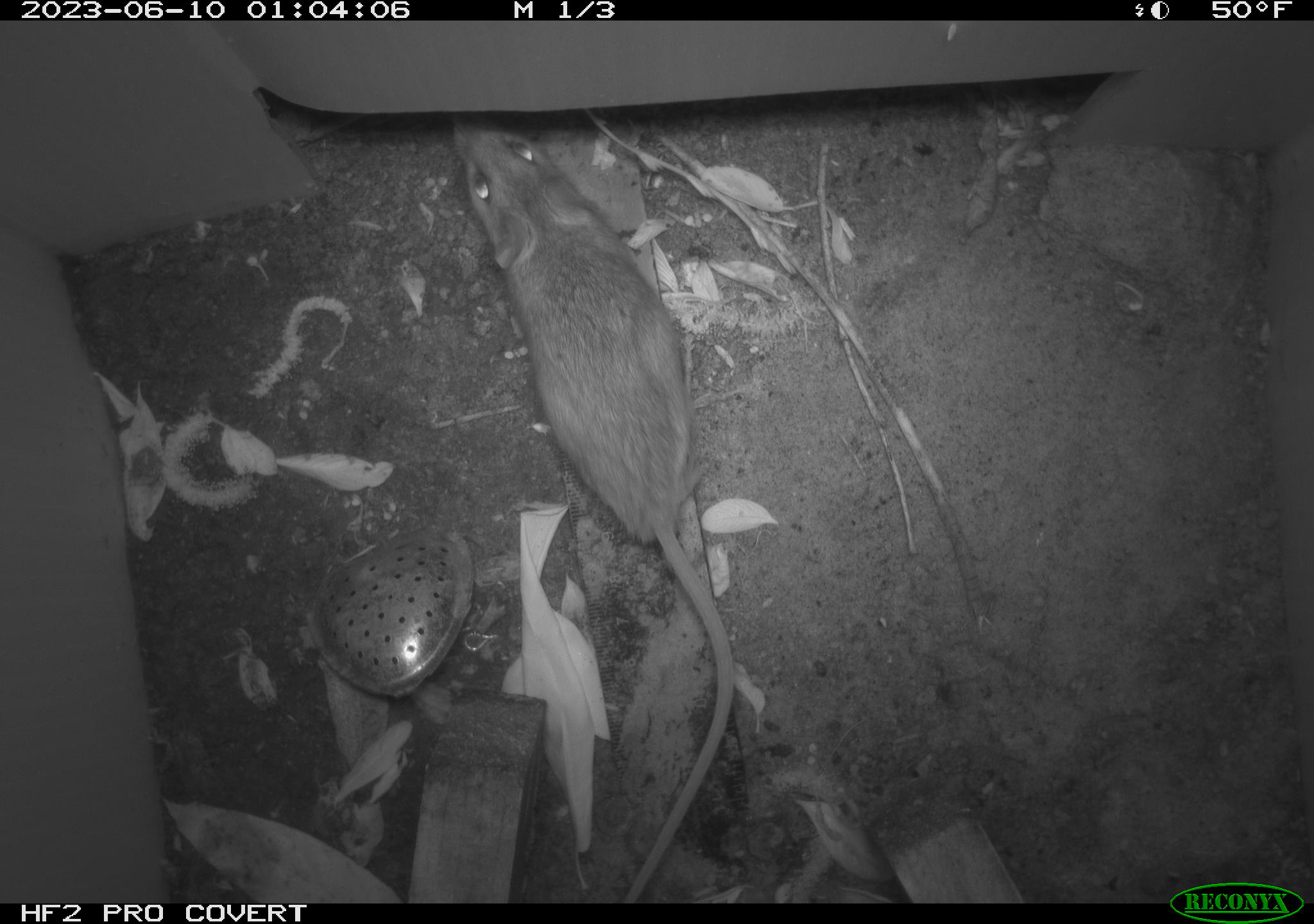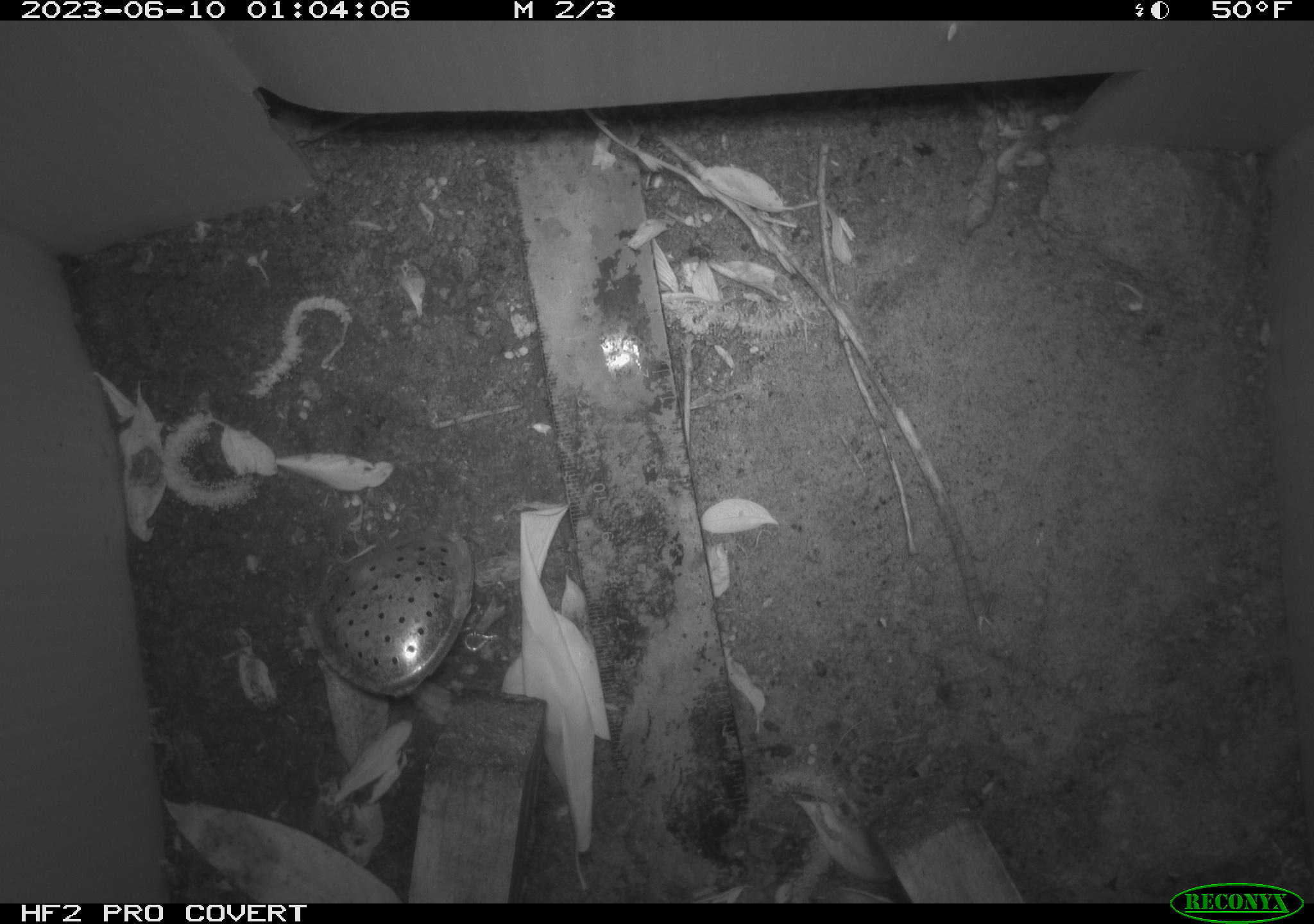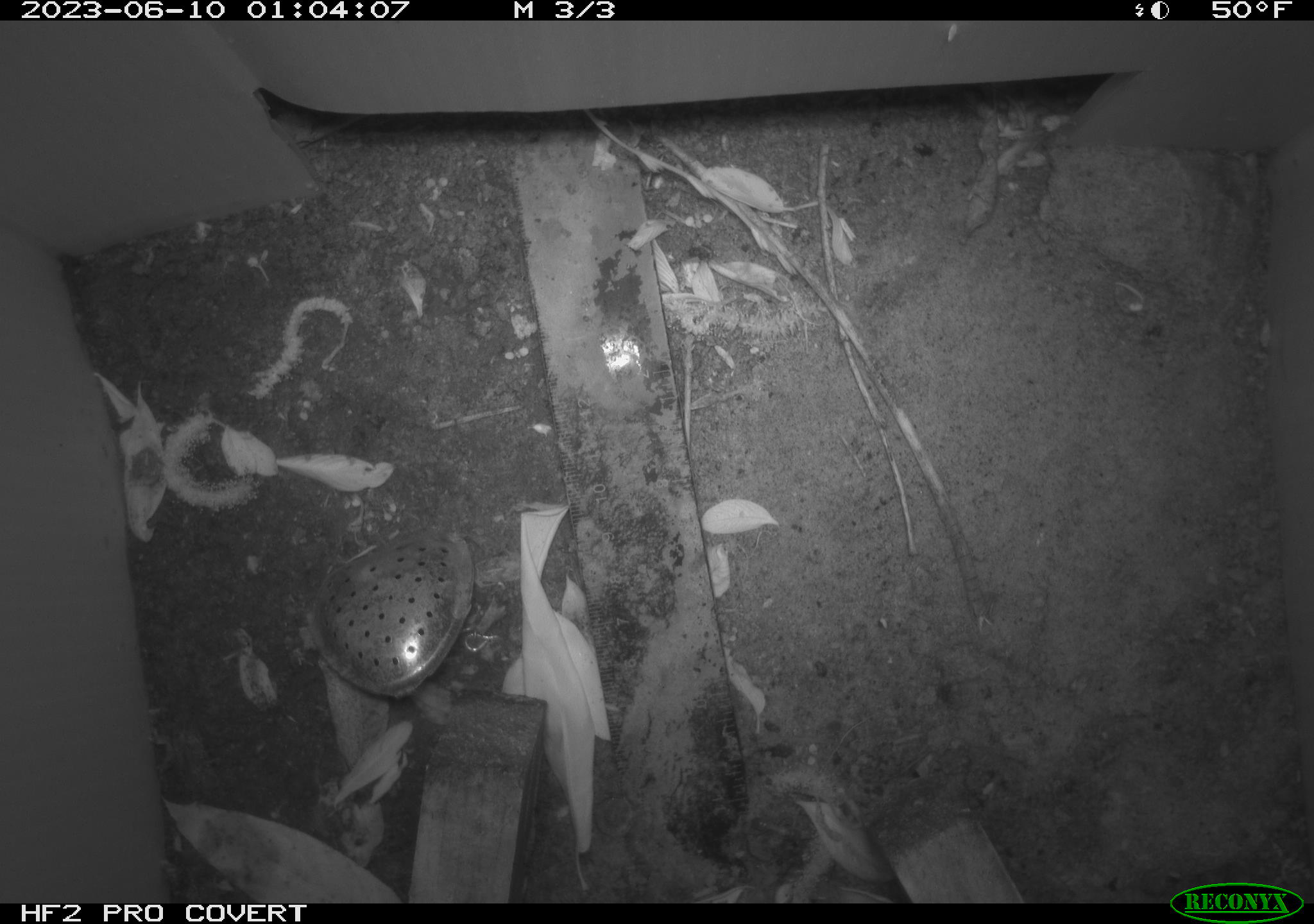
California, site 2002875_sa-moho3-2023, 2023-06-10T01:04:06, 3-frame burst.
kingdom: Animalia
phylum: Chordata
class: Mammalia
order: Rodentia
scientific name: Rodentia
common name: mouse species